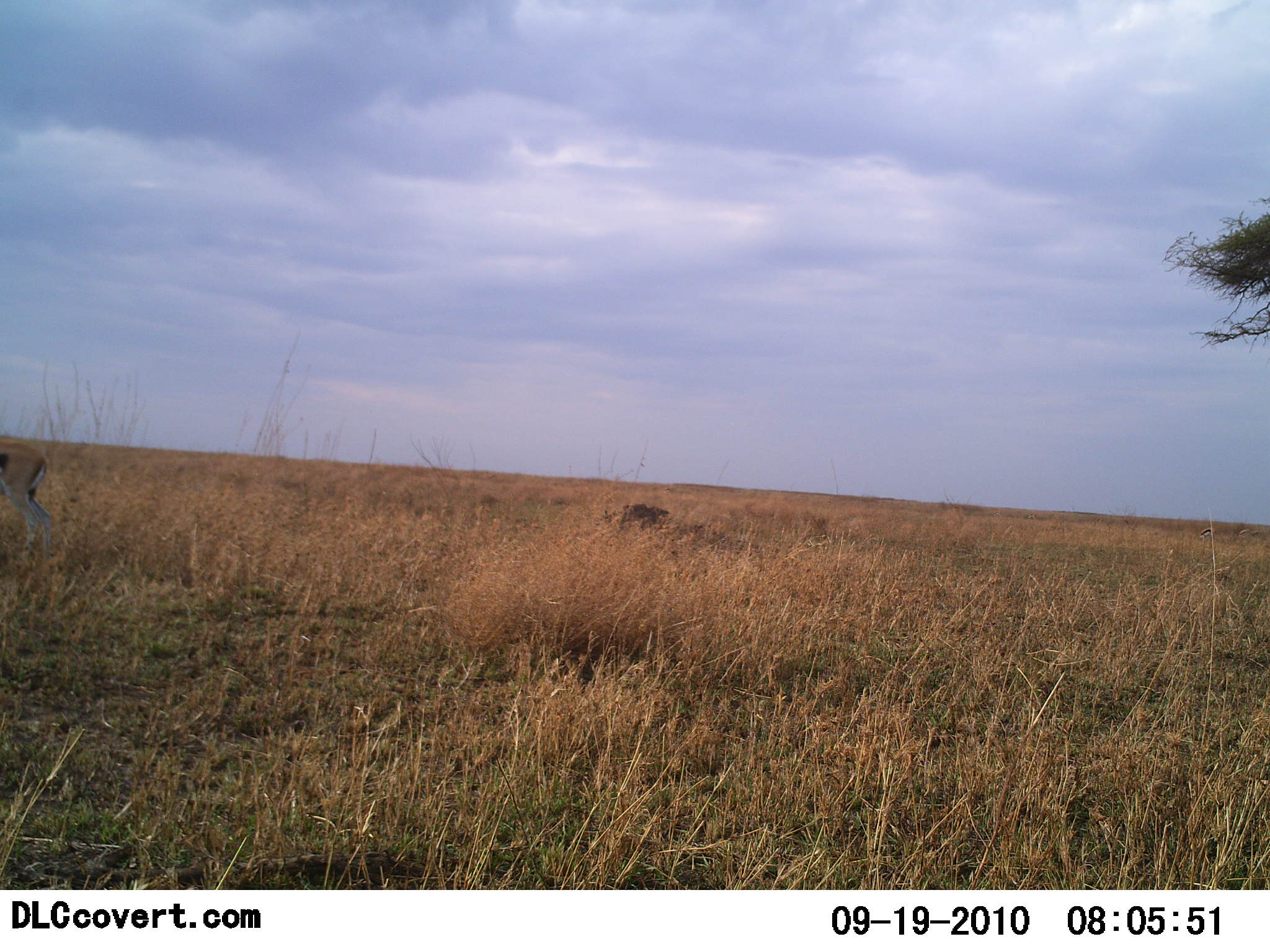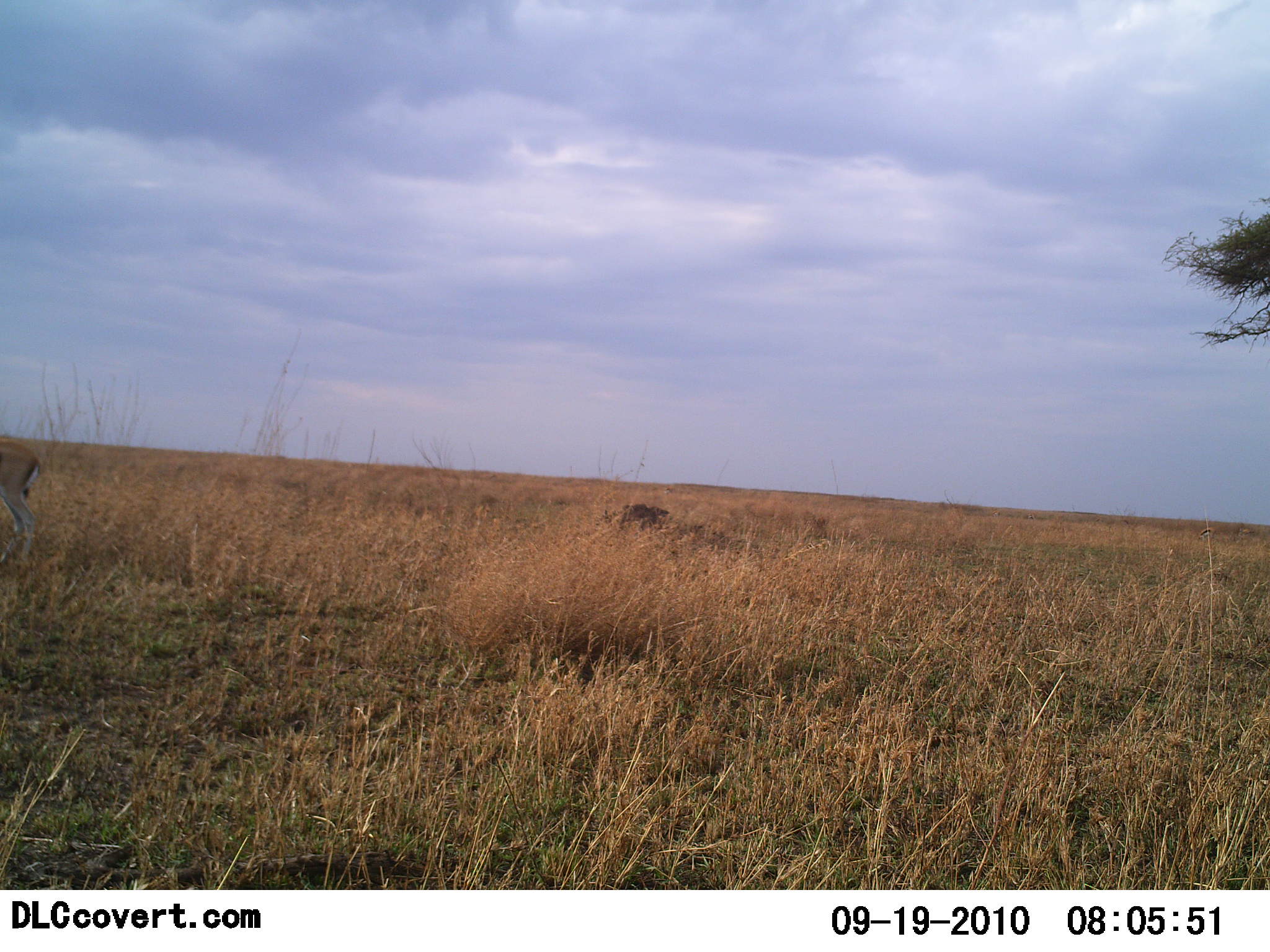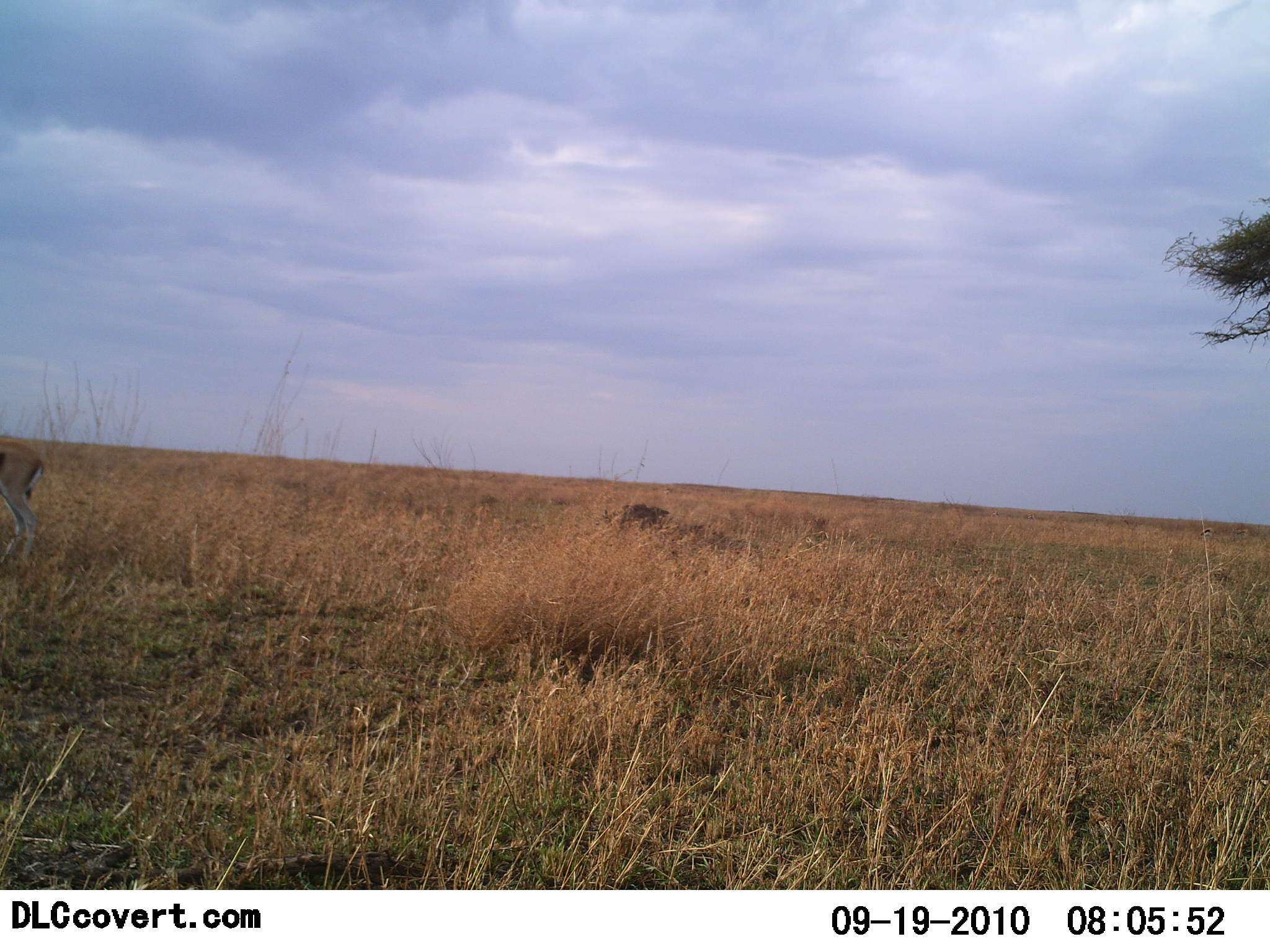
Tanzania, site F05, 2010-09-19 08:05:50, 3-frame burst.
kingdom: Animalia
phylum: Chordata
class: Mammalia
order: Artiodactyla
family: Bovidae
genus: Eudorcas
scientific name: Eudorcas thomsonii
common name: thomson's gazelle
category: gazellethomsons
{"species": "gazellethomsons (thomson's gazelle) (Eudorcas thomsonii)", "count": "1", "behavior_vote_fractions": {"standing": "71%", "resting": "0%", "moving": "29%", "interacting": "0%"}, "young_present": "0%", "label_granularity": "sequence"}